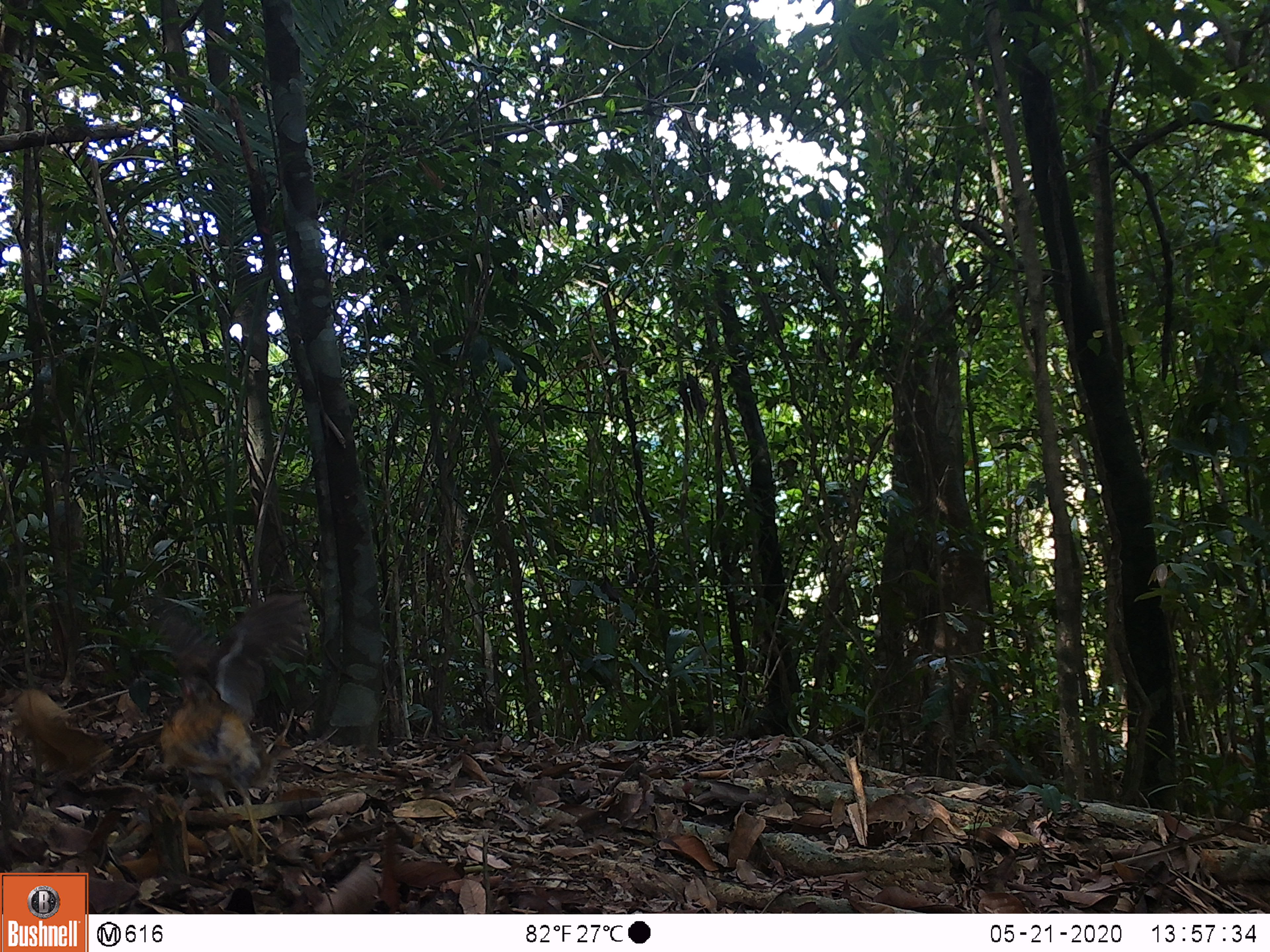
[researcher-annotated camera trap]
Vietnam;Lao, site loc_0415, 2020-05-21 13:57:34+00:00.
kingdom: Animalia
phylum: Chordata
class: Aves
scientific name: Aves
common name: bird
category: unidentified bird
Unidentified bird (bird) (Aves). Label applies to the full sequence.